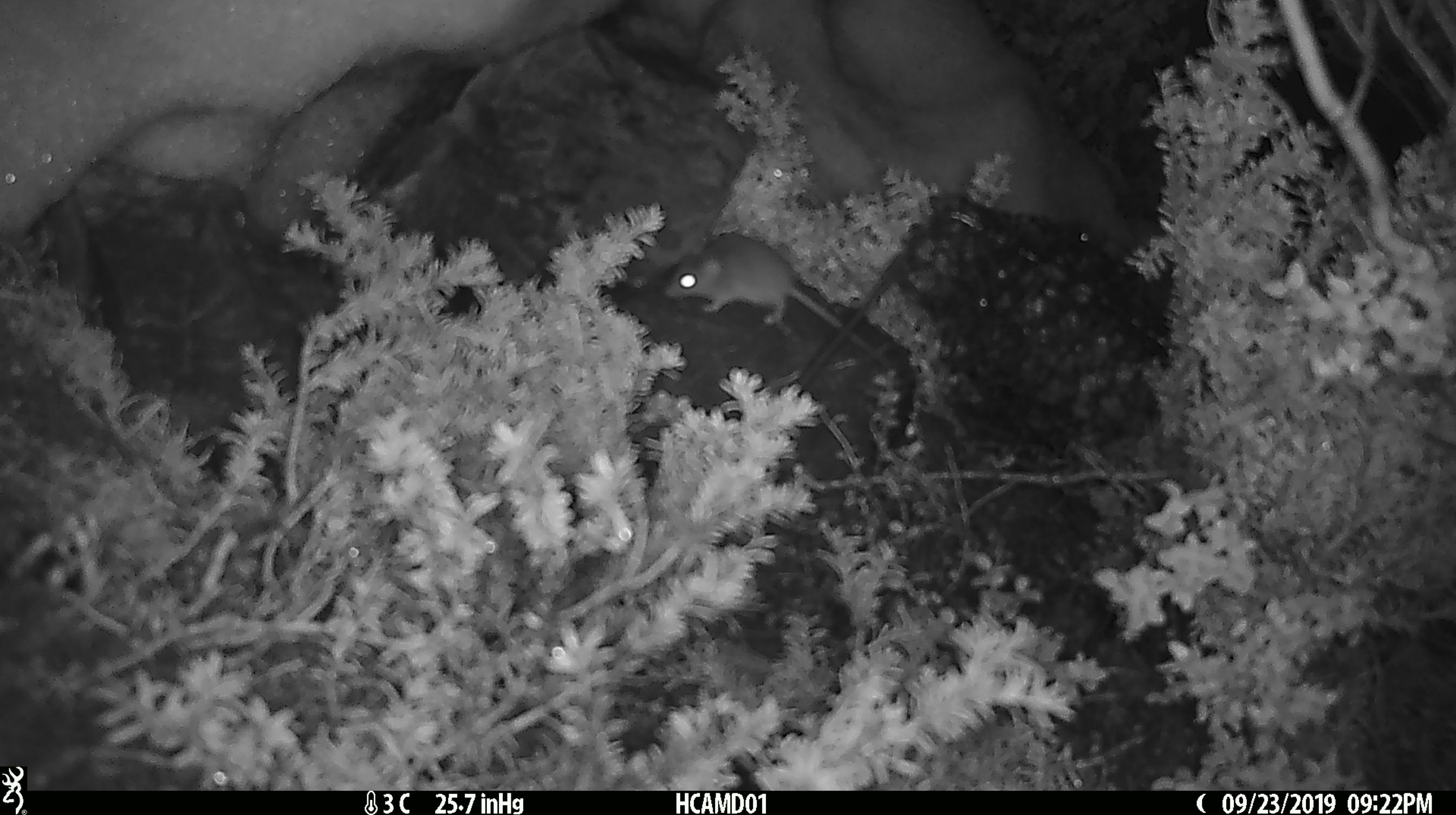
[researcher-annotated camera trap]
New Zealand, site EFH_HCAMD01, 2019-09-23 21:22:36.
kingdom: Animalia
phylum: Chordata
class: Mammalia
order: Rodentia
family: Muridae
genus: Mus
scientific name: Mus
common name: mouse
Mouse (Mus).